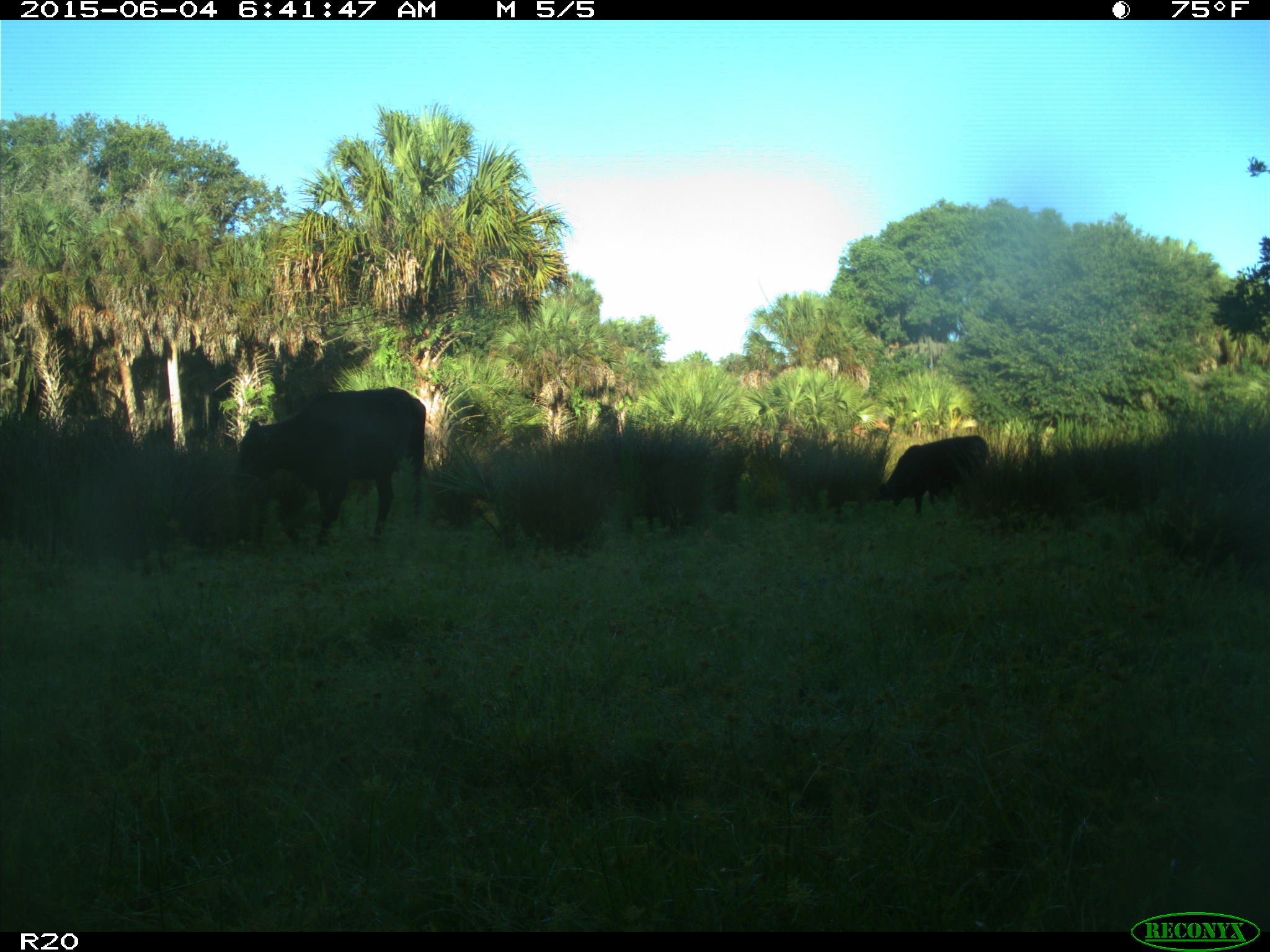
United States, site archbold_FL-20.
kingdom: Animalia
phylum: Chordata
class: Mammalia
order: Artiodactyla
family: Bovidae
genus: Bos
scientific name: Bos taurus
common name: domestic cow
Bos taurus (domestic cow).